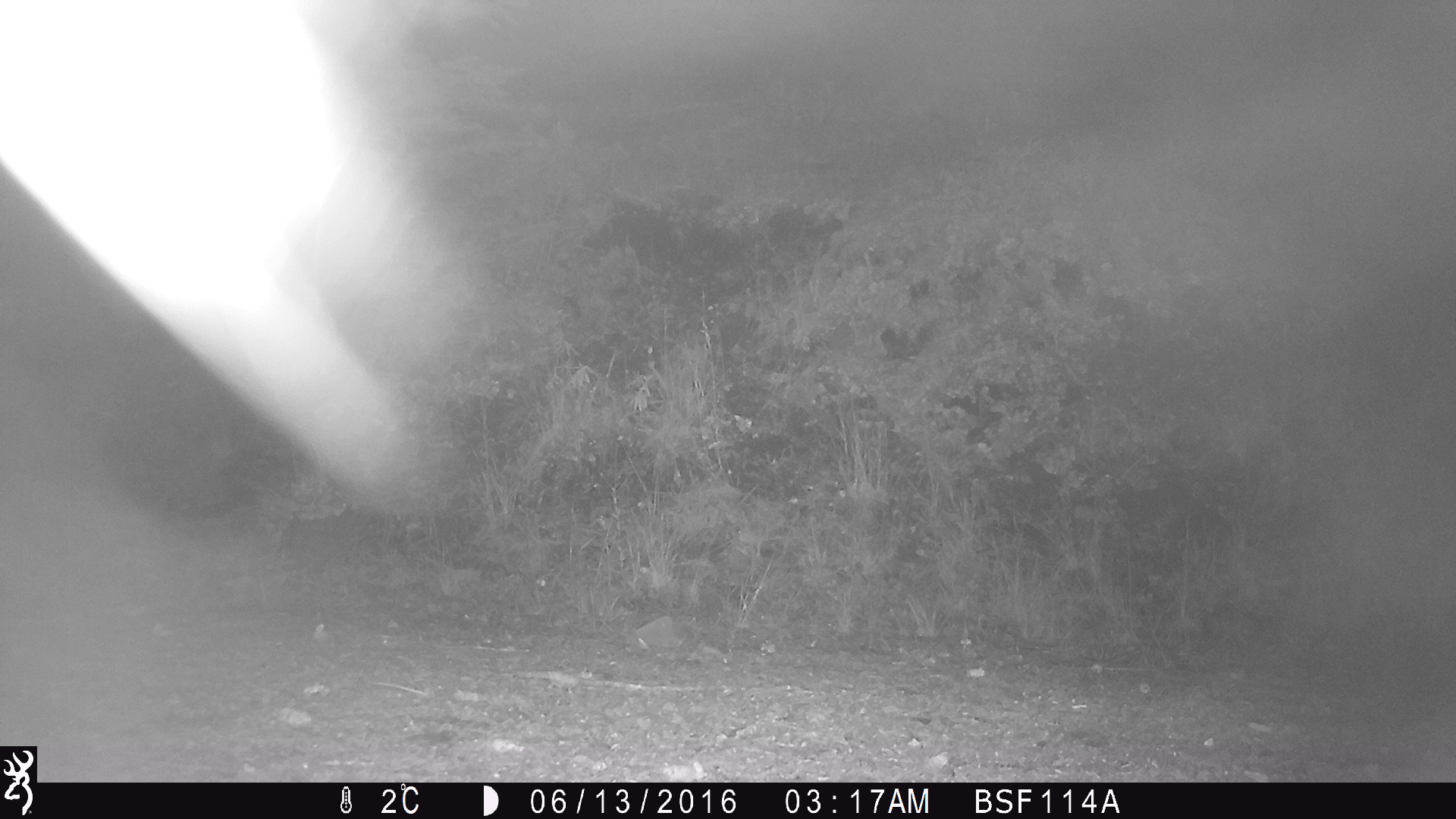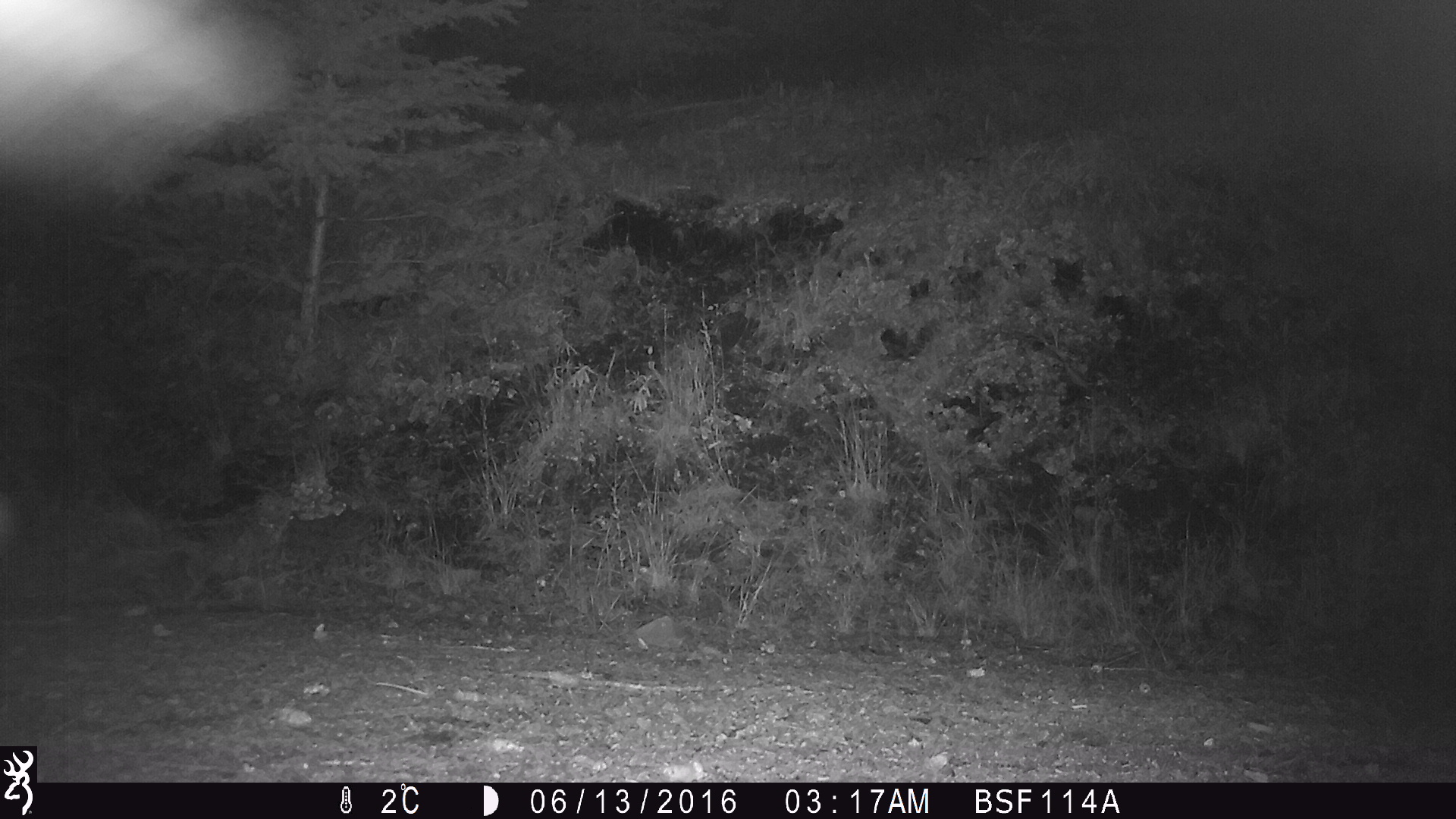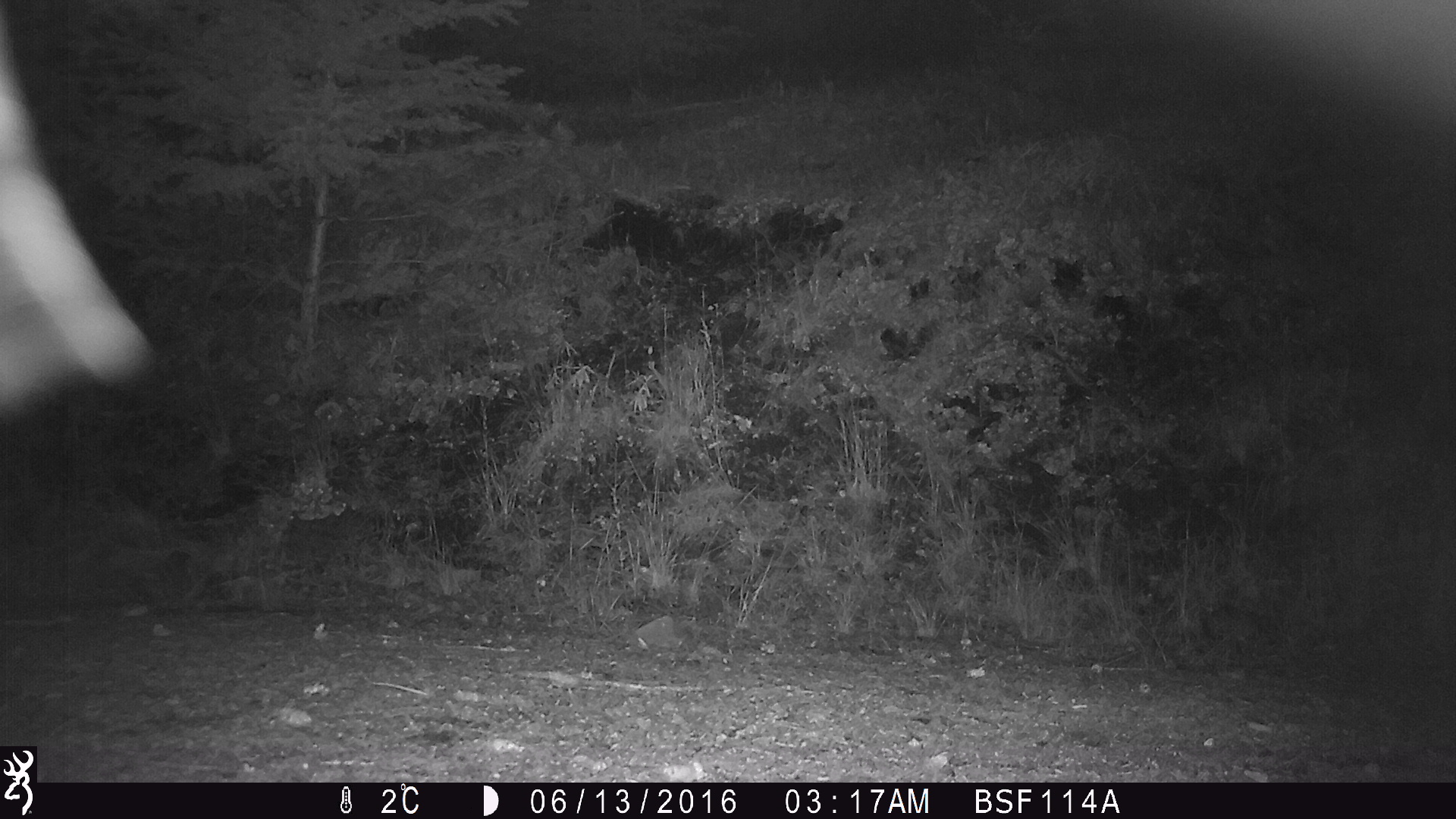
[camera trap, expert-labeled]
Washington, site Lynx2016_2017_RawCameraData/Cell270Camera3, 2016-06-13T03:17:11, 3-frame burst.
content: unidentified animal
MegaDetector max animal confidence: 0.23